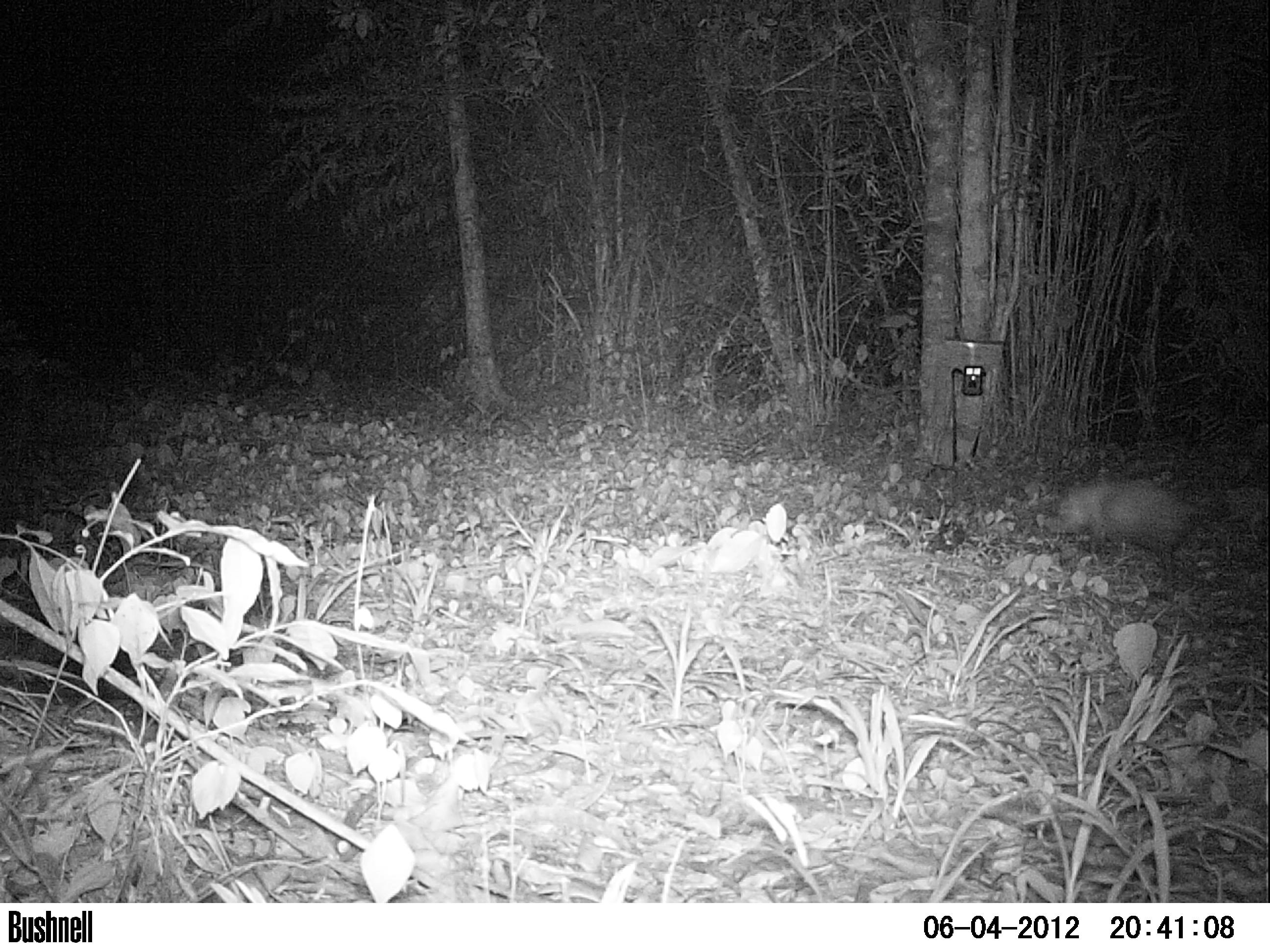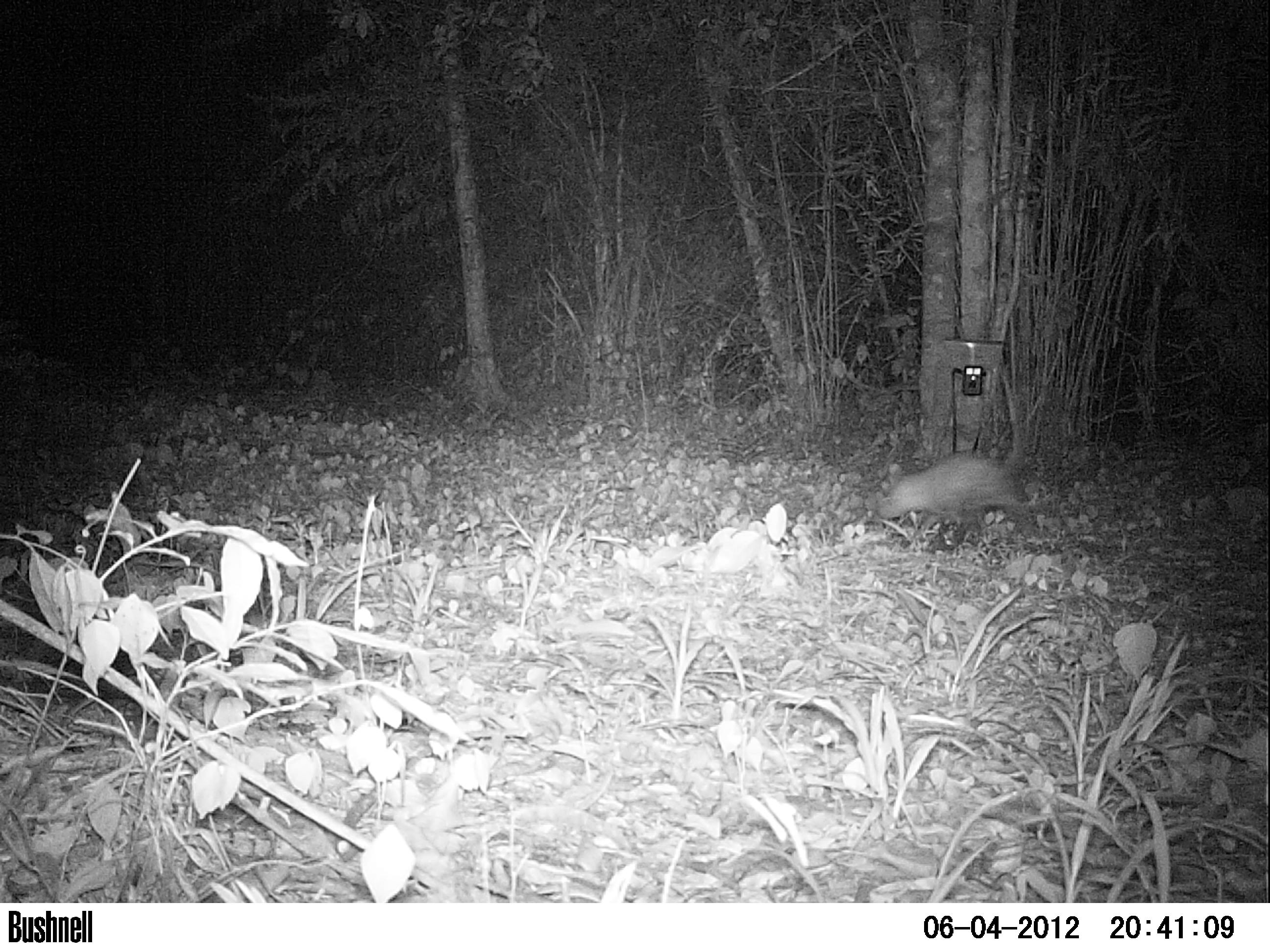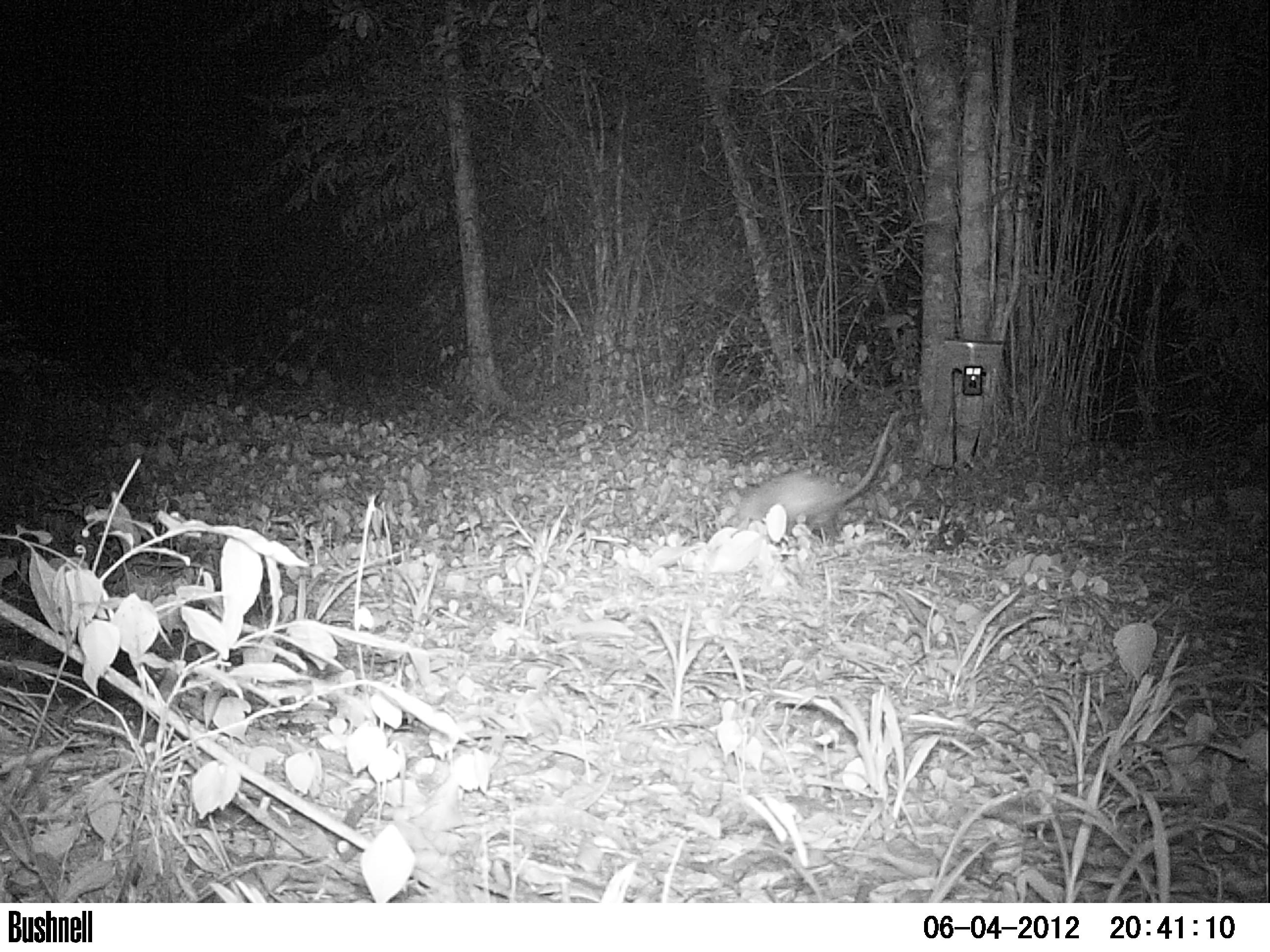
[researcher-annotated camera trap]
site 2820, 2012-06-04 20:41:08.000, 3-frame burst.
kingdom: Animalia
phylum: Chordata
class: Mammalia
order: Didelphimorphia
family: Didelphidae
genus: Didelphis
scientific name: Didelphis virginiana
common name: virginia opossum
Didelphis virginiana (virginia opossum), count 1, age adult.